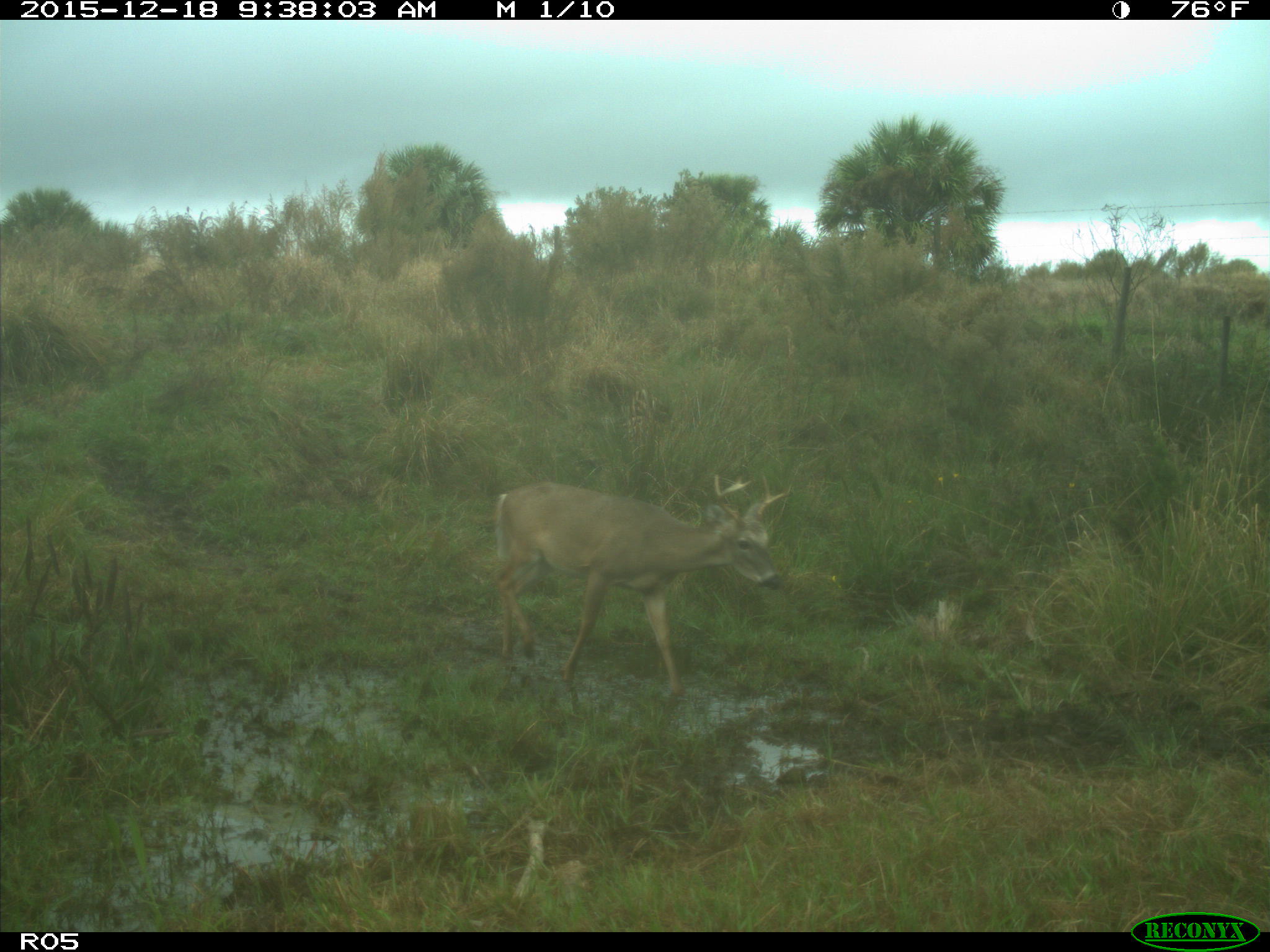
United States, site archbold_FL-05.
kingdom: Animalia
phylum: Chordata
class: Mammalia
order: Artiodactyla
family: Cervidae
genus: Odocoileus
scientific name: Odocoileus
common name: deer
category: unidentified deer